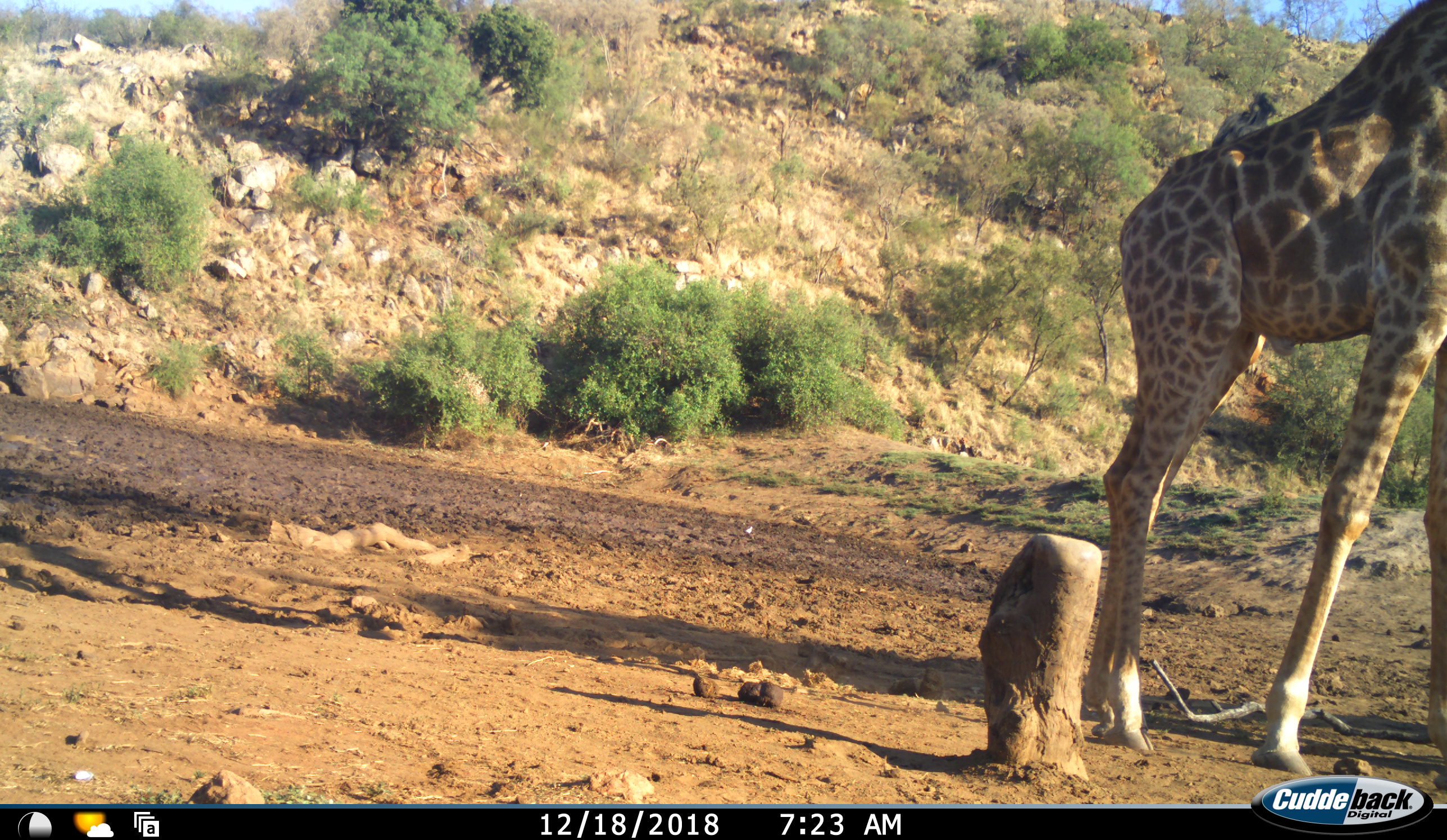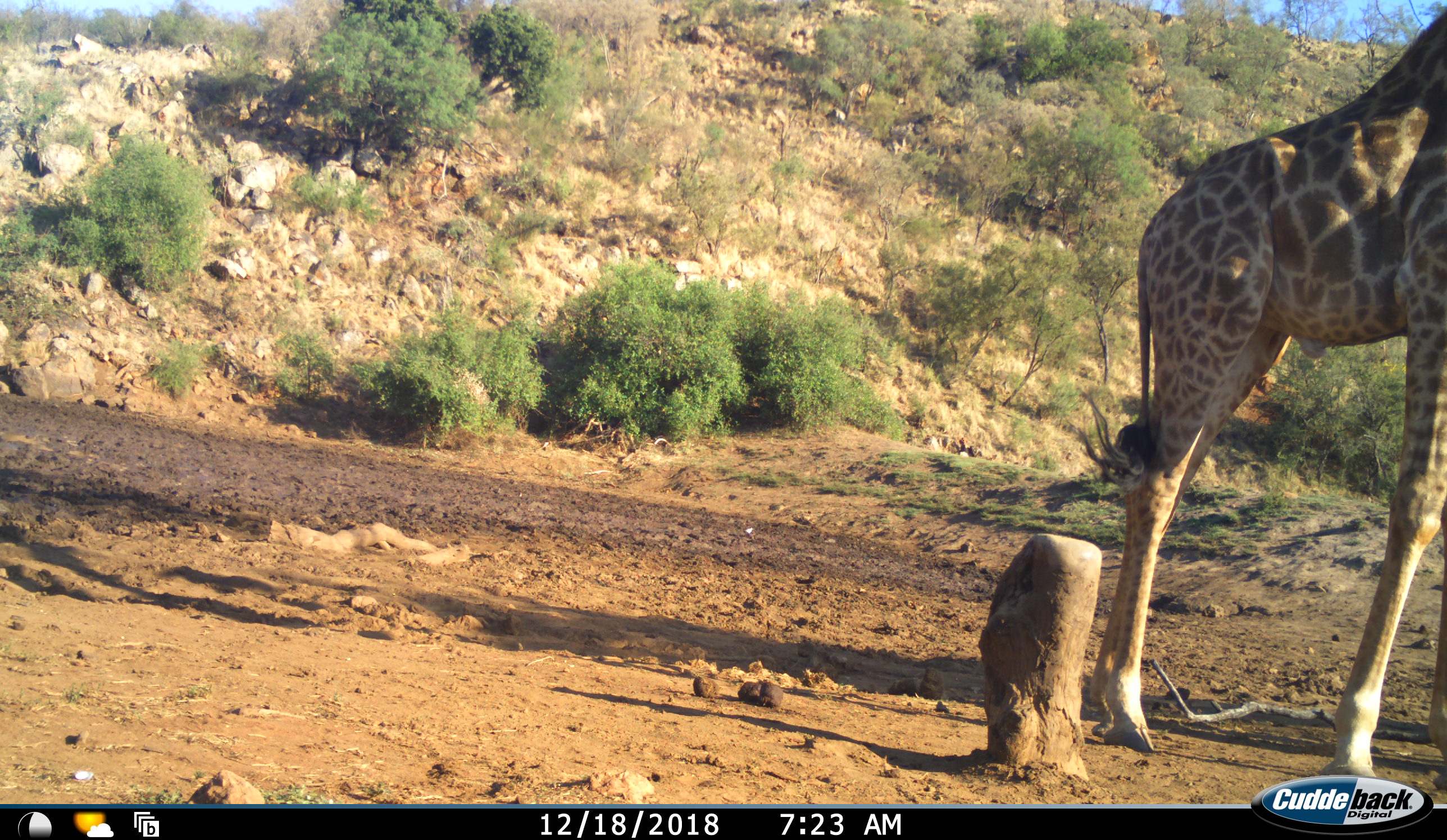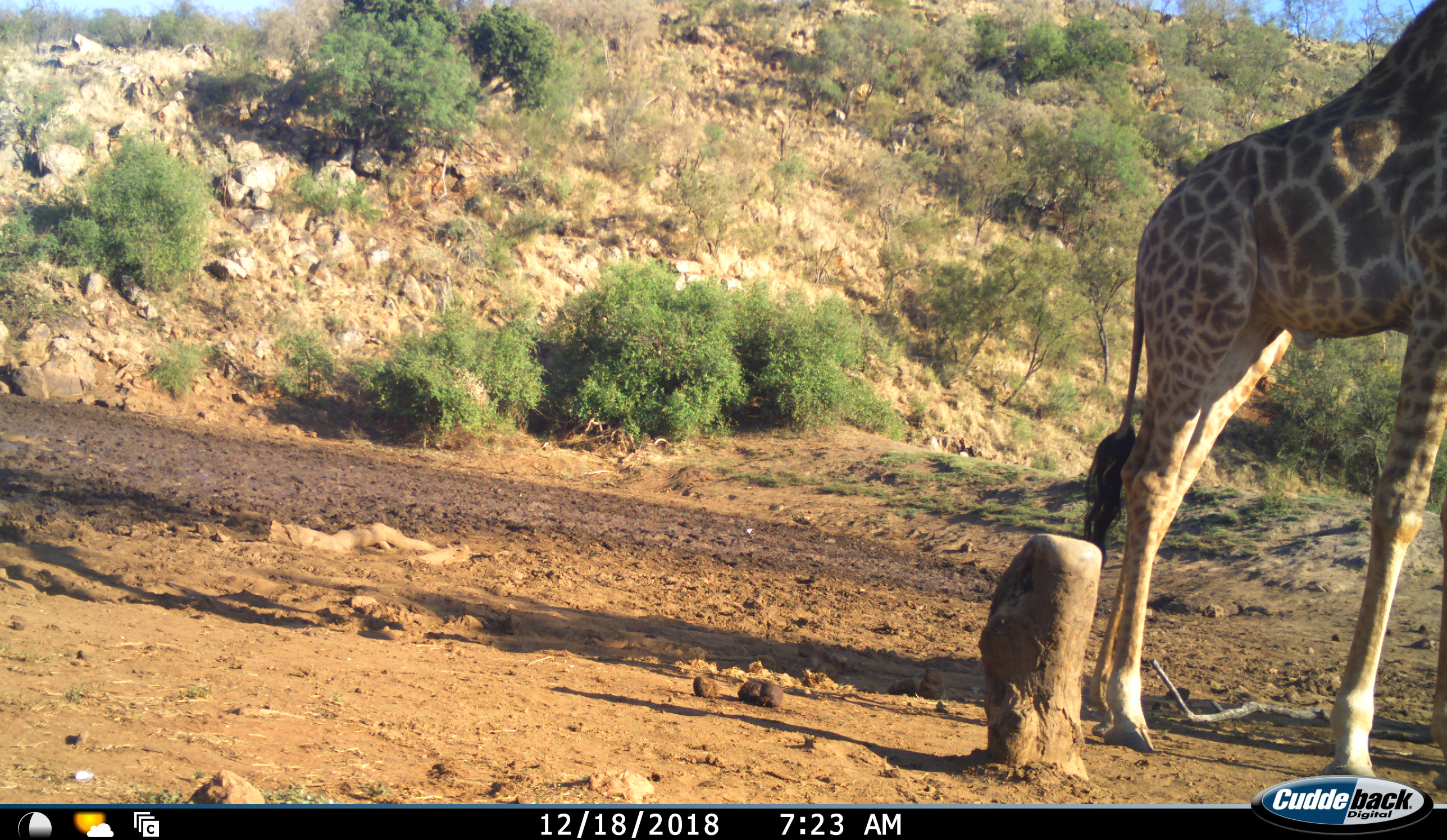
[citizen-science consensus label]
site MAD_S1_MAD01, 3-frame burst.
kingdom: Animalia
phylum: Chordata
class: Mammalia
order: Artiodactyla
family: Giraffidae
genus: Giraffa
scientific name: Giraffa camelopardalis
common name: giraffe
Giraffe (Giraffa camelopardalis), count 1. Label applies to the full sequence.